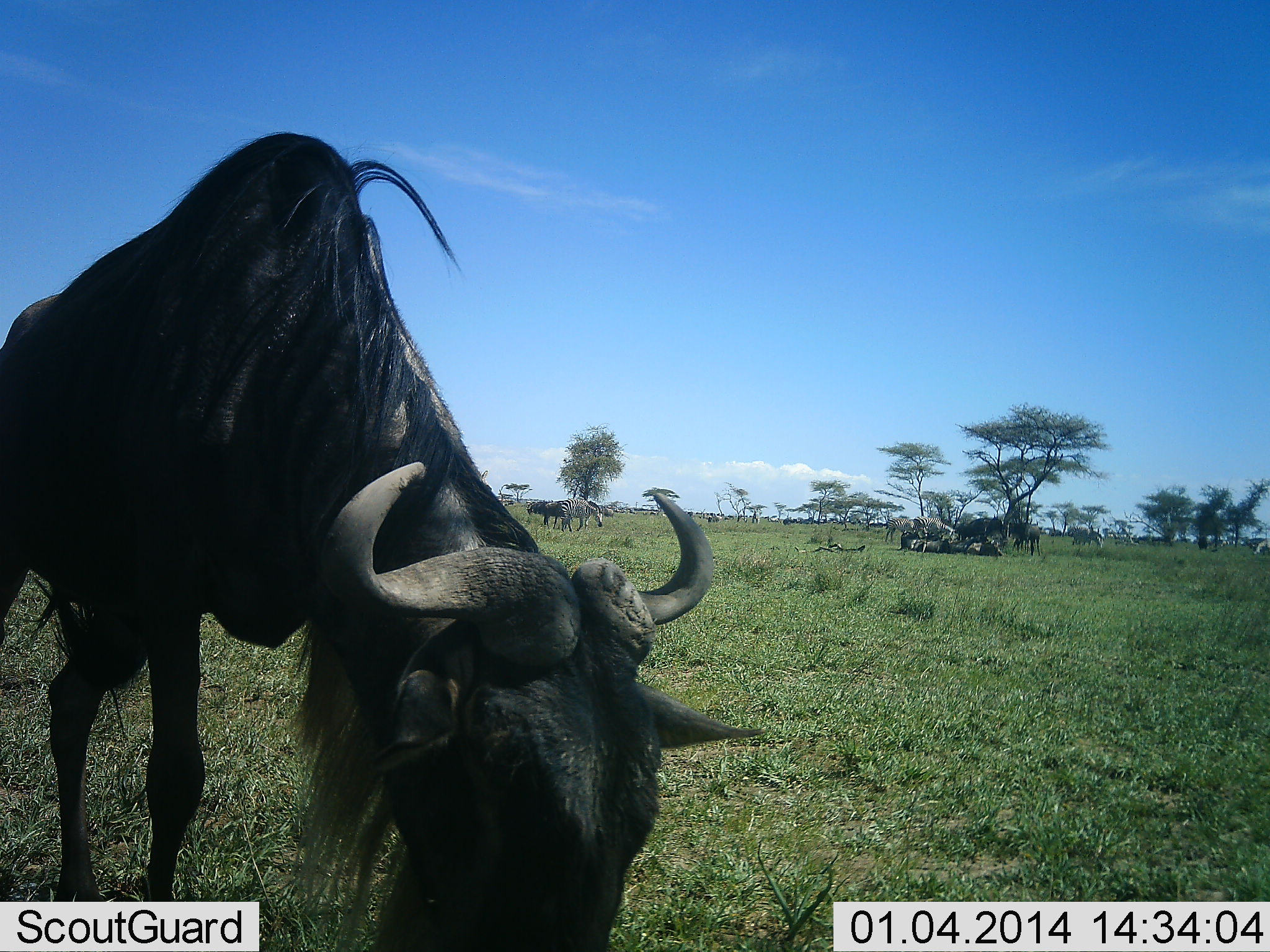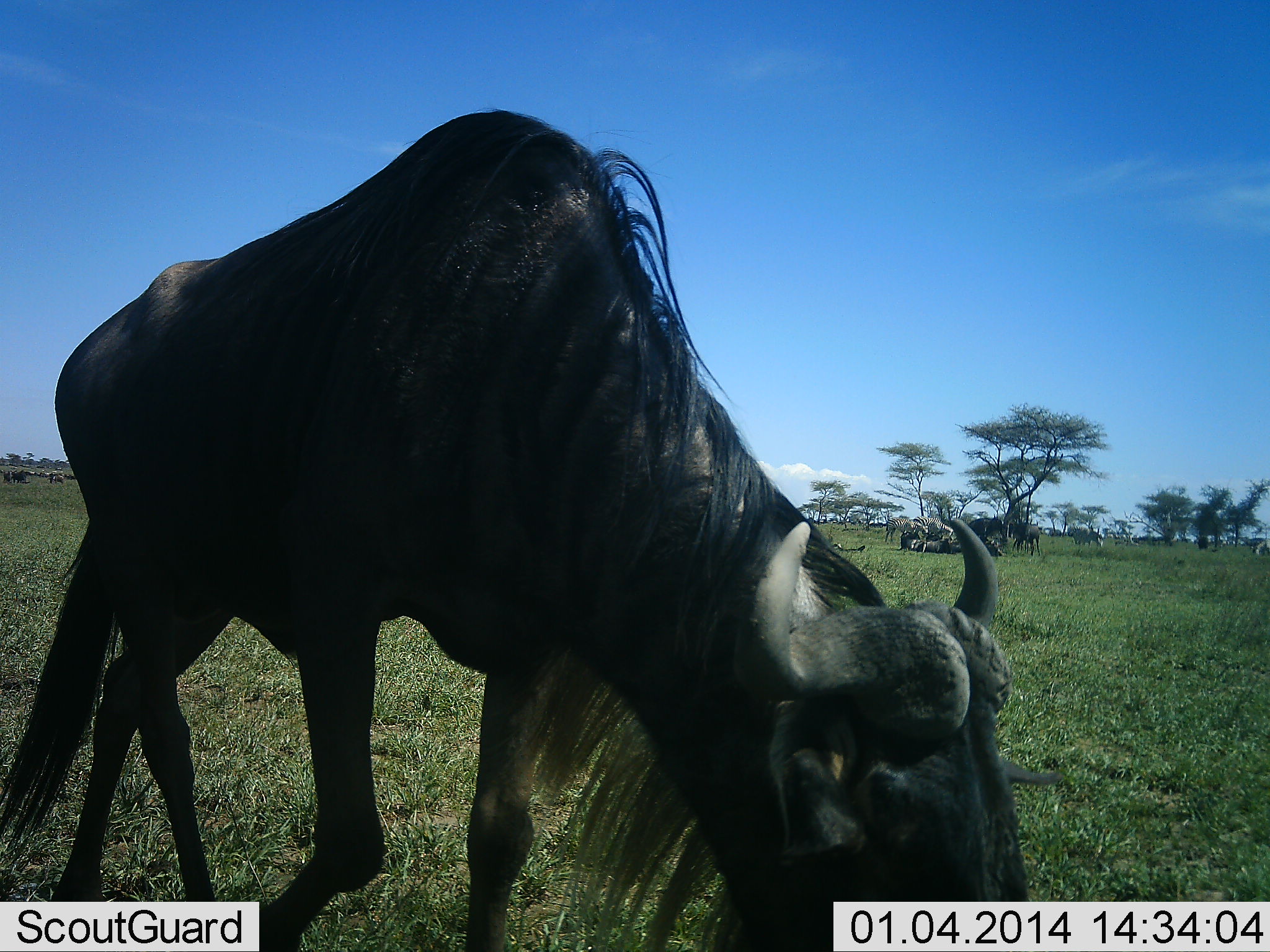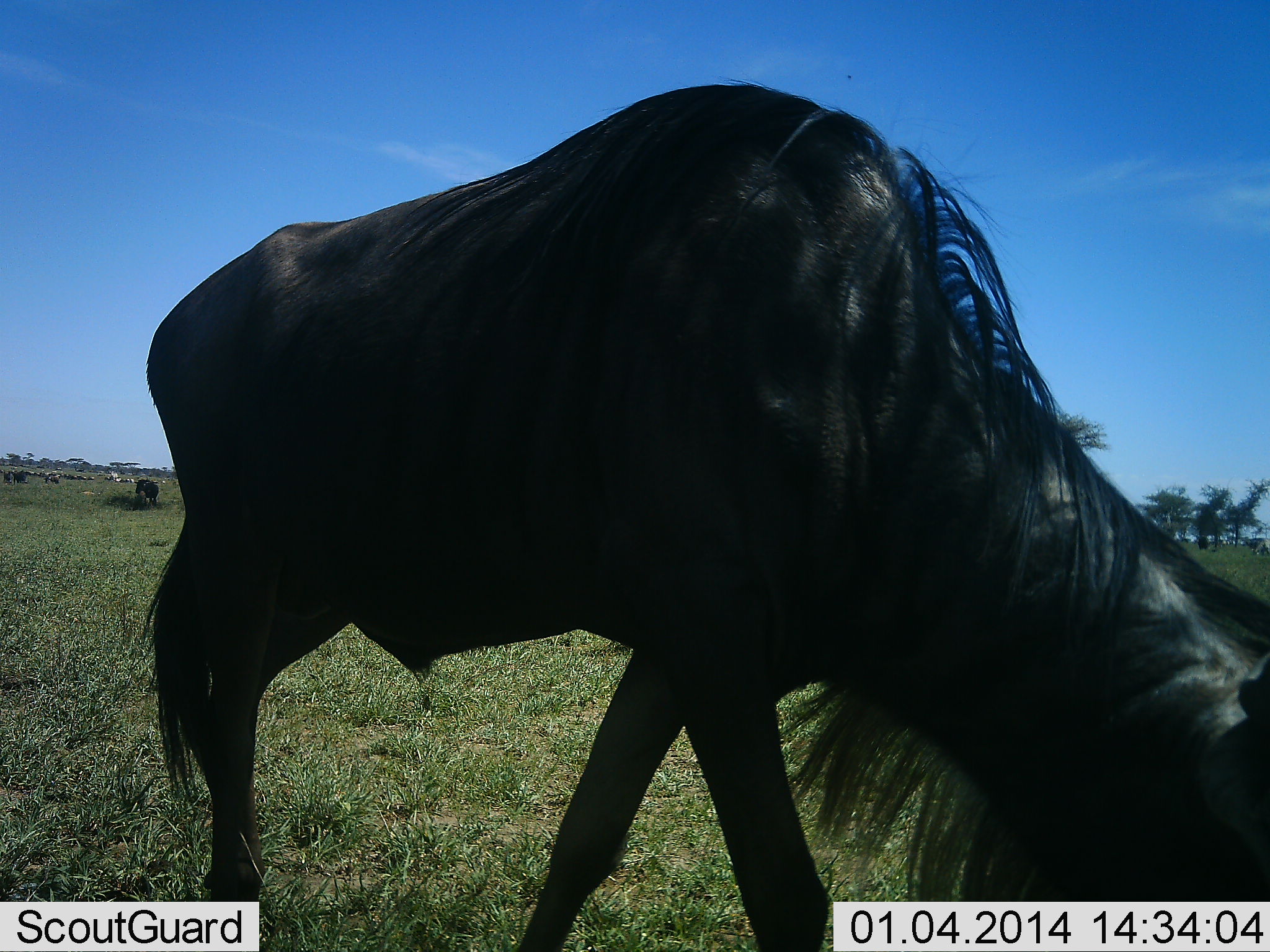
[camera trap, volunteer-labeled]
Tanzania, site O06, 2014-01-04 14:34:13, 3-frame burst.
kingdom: Animalia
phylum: Chordata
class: Mammalia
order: Artiodactyla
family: Bovidae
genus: Connochaetes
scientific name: Connochaetes taurinus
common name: blue wildebeest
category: wildebeest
Wildebeest (blue wildebeest) (Connochaetes taurinus), count 11-50. Behavior (volunteer vote fractions): standing 50%, resting 25%, moving 58%, interacting 0%. Young present (vote fraction): 0%. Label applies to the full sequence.